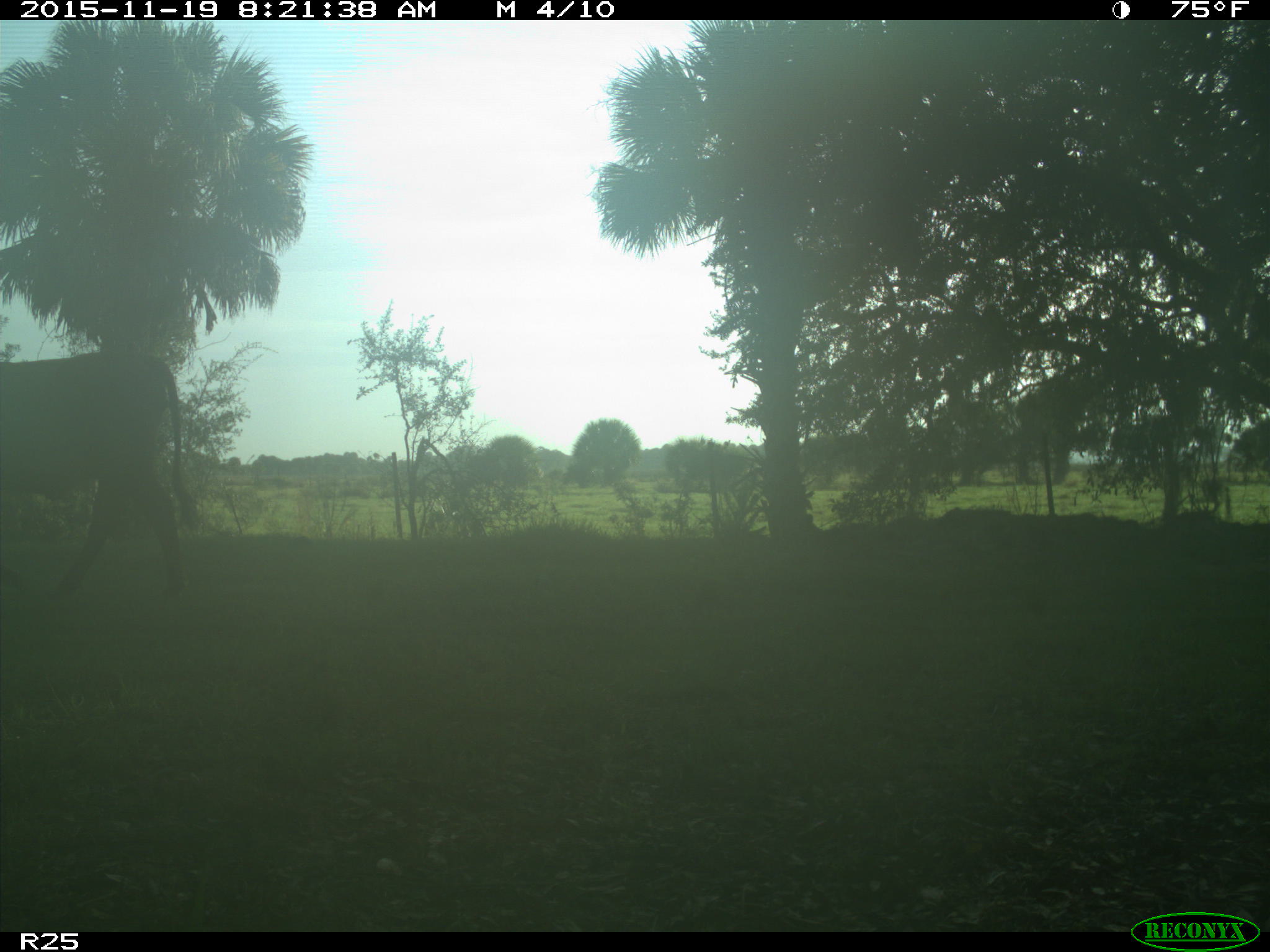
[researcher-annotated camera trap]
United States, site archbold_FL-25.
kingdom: Animalia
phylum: Chordata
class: Mammalia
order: Artiodactyla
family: Bovidae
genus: Bos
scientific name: Bos taurus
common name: domestic cow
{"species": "Bos taurus (domestic cow)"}